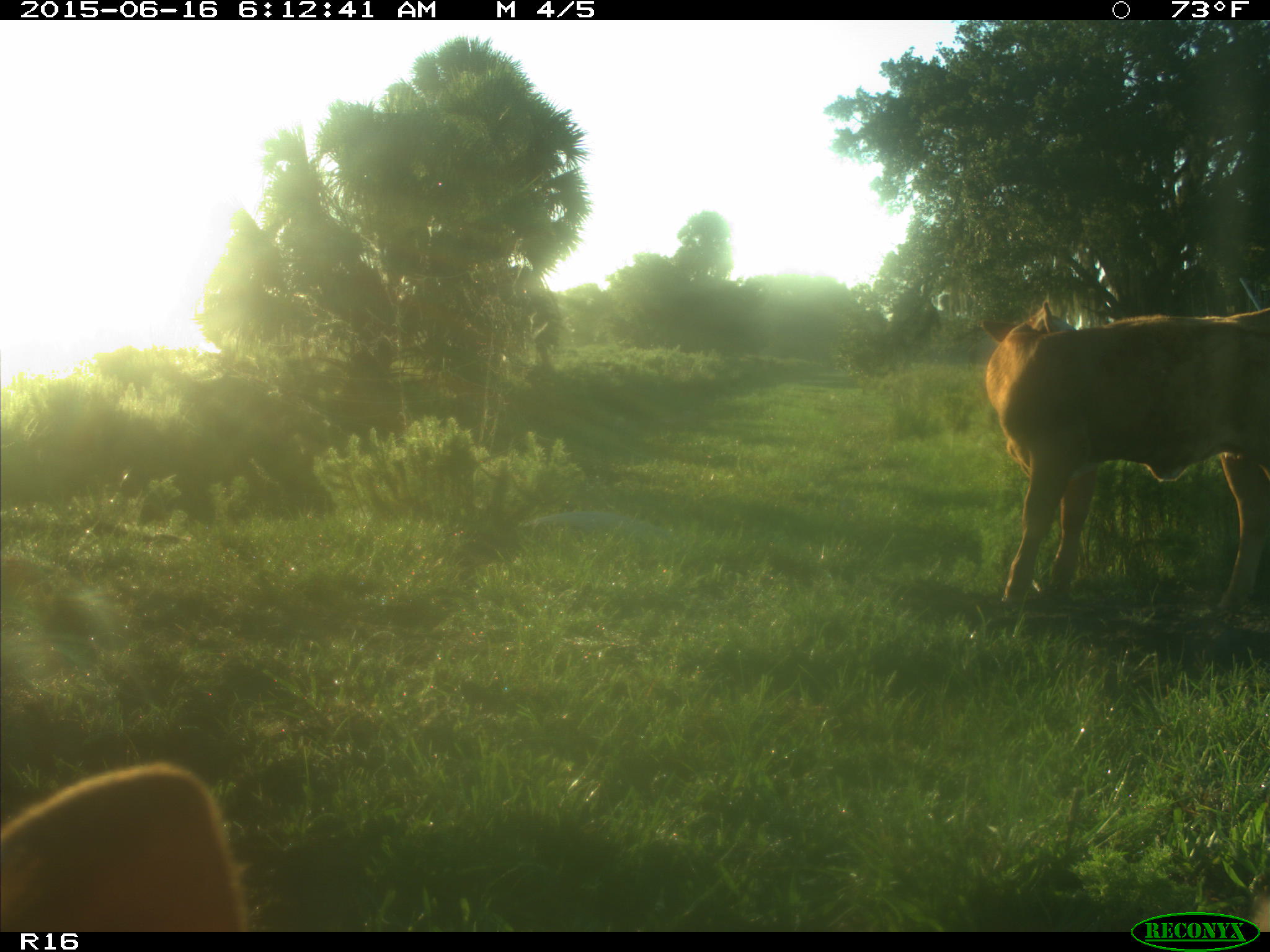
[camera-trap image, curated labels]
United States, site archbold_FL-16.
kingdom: Animalia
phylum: Chordata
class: Mammalia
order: Artiodactyla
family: Bovidae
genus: Bos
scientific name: Bos taurus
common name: domestic cow